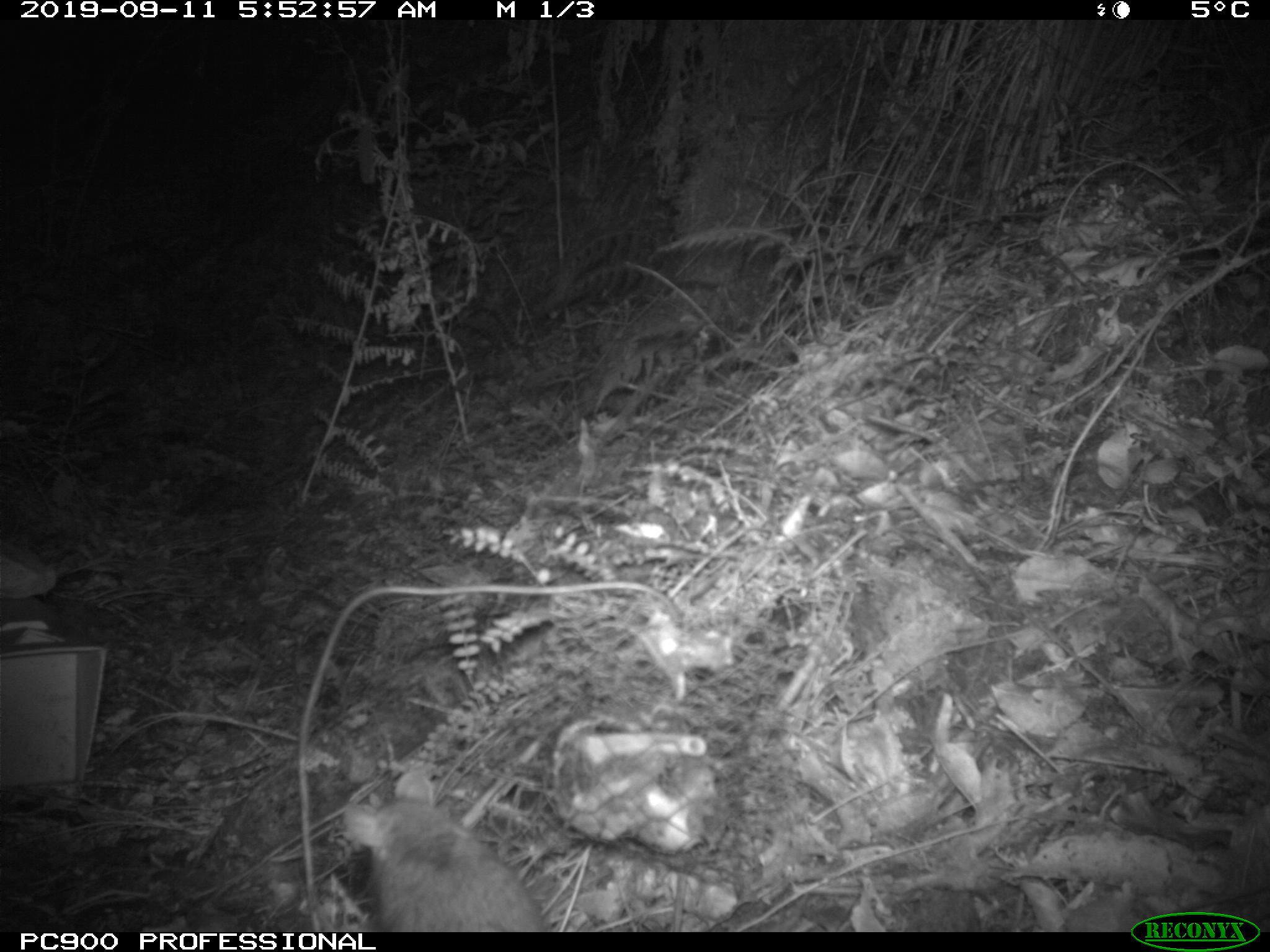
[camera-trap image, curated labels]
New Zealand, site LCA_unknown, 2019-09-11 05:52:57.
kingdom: Animalia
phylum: Chordata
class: Mammalia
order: Rodentia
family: Muridae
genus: Rattus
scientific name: Rattus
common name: rat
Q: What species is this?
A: Rat (Rattus).